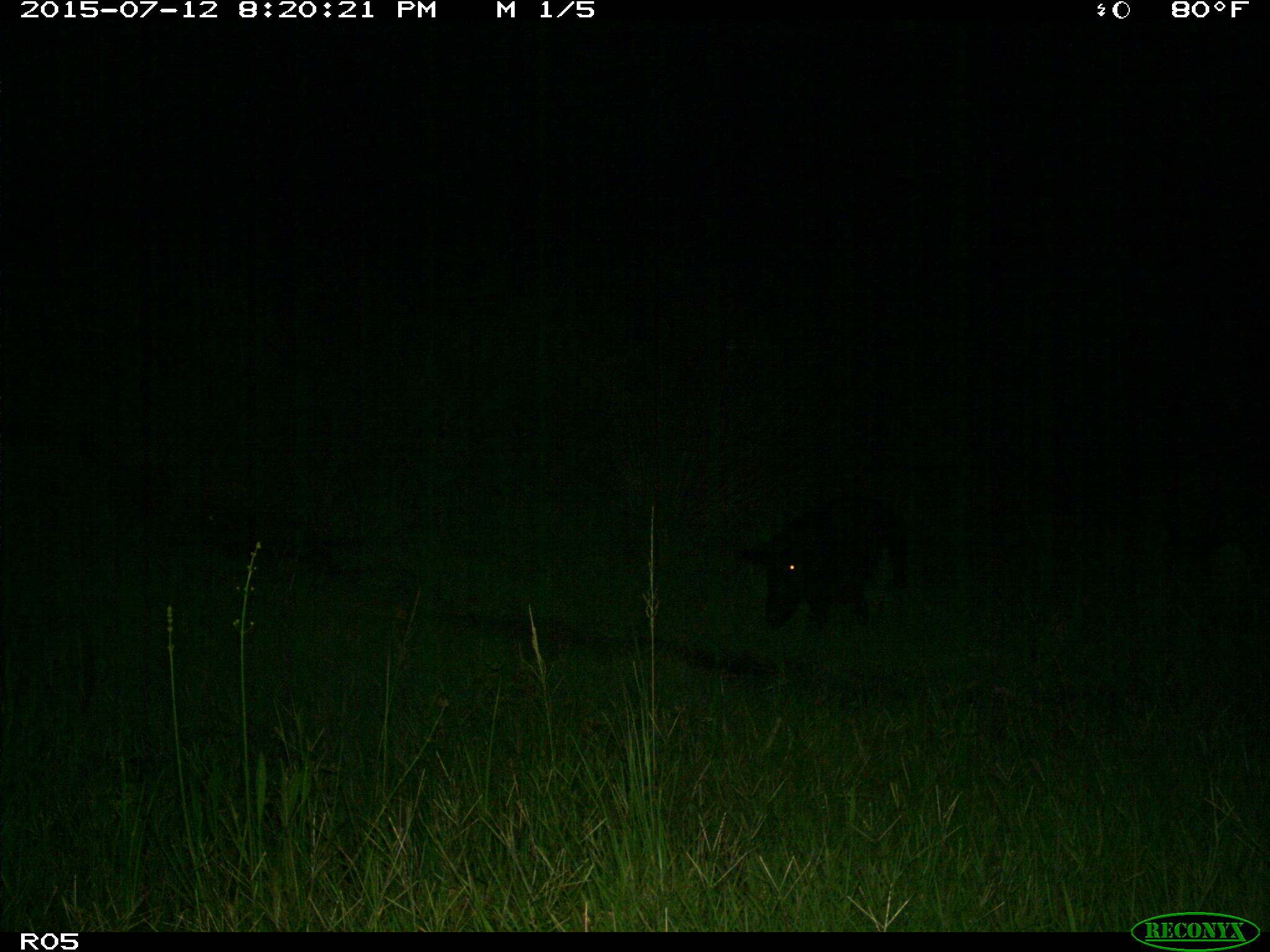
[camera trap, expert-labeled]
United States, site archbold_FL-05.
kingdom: Animalia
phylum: Chordata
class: Mammalia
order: Artiodactyla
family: Suidae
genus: Sus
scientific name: Sus scrofa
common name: wild boar